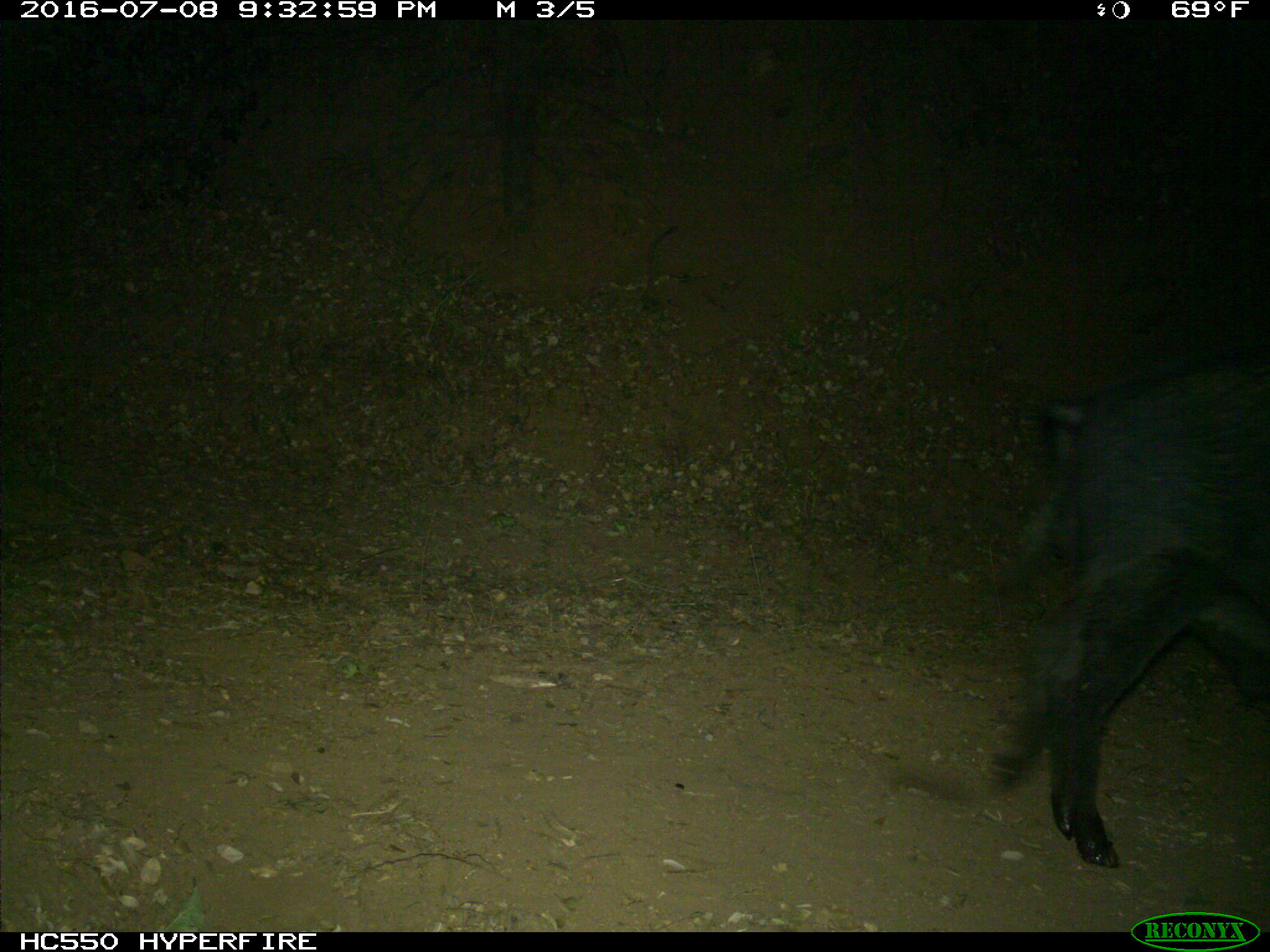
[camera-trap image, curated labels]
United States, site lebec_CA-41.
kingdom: Animalia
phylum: Chordata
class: Mammalia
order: Artiodactyla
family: Suidae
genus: Sus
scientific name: Sus scrofa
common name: wild boar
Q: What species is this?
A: Sus scrofa (wild boar).